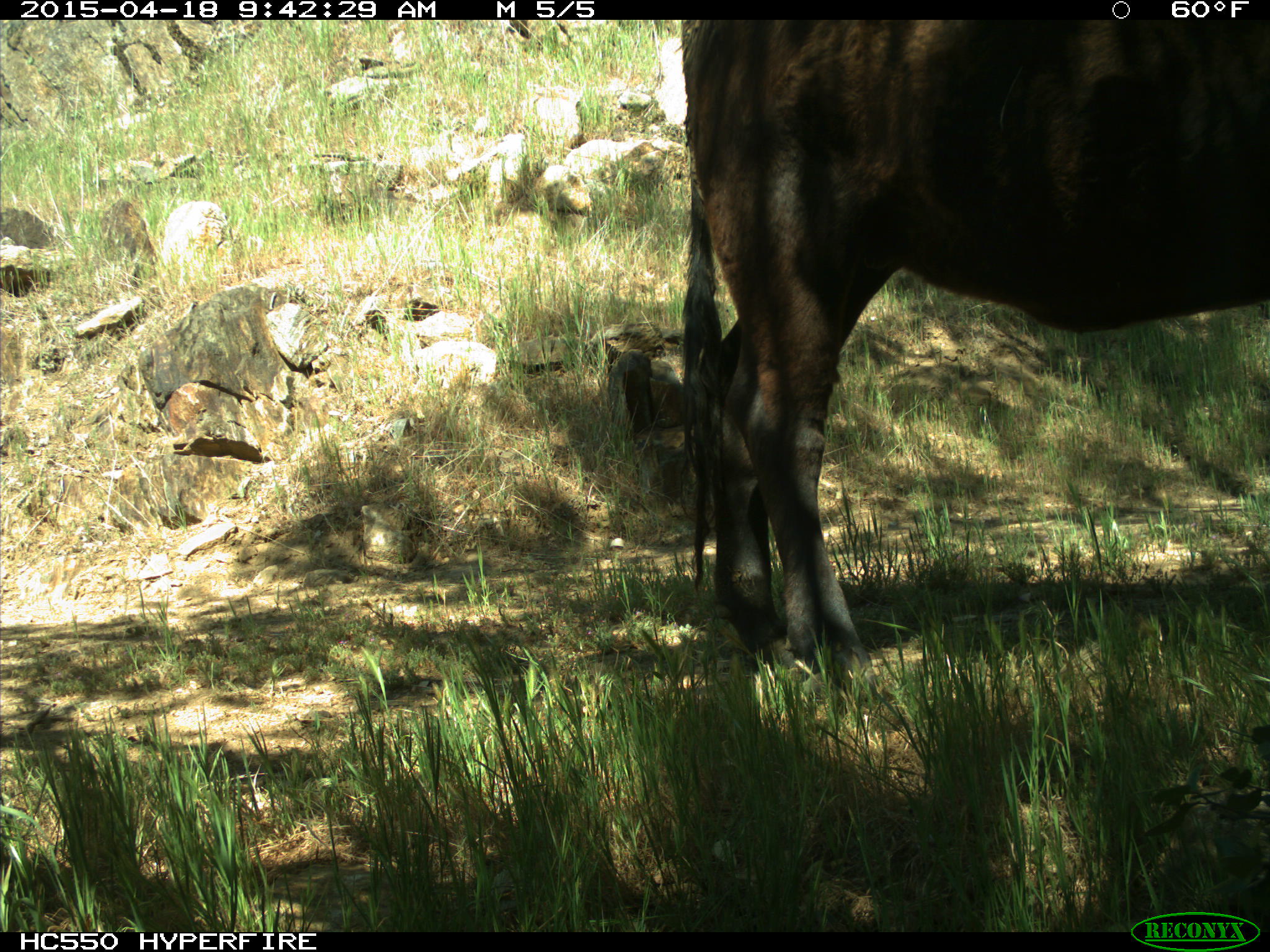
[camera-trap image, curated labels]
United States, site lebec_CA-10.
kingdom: Animalia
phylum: Chordata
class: Mammalia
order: Artiodactyla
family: Bovidae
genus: Bos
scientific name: Bos taurus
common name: domestic cow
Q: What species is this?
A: Bos taurus (domestic cow).